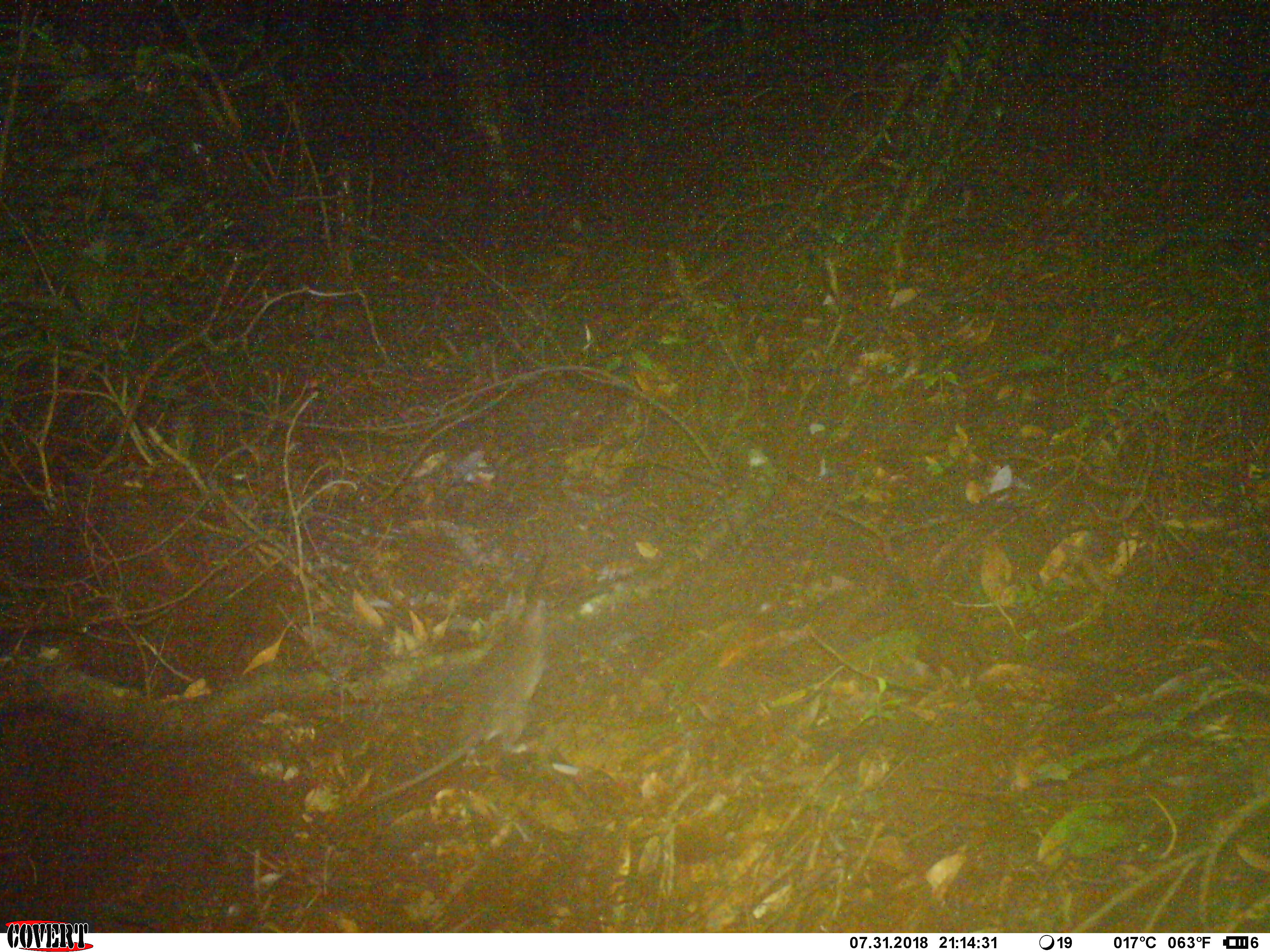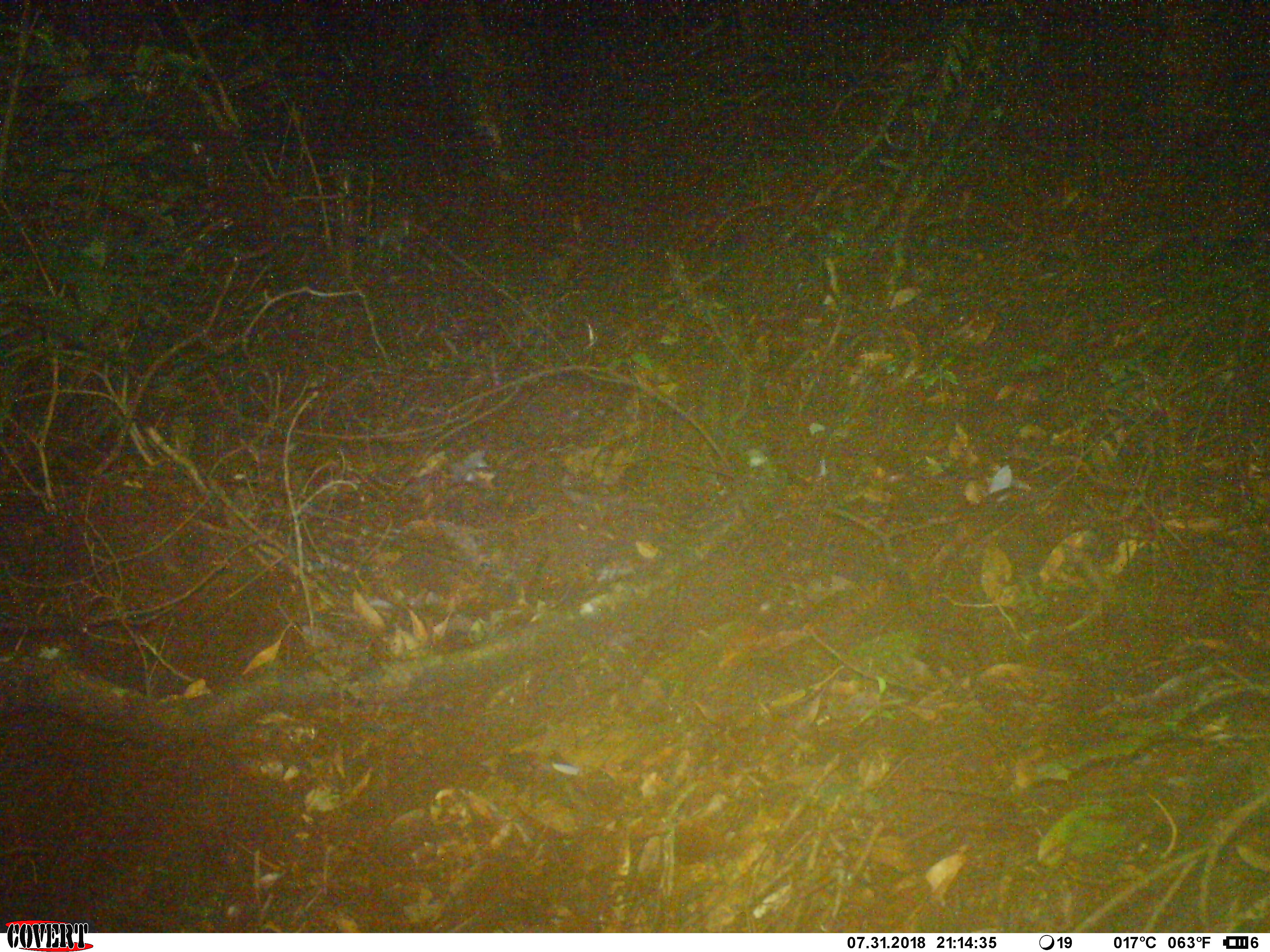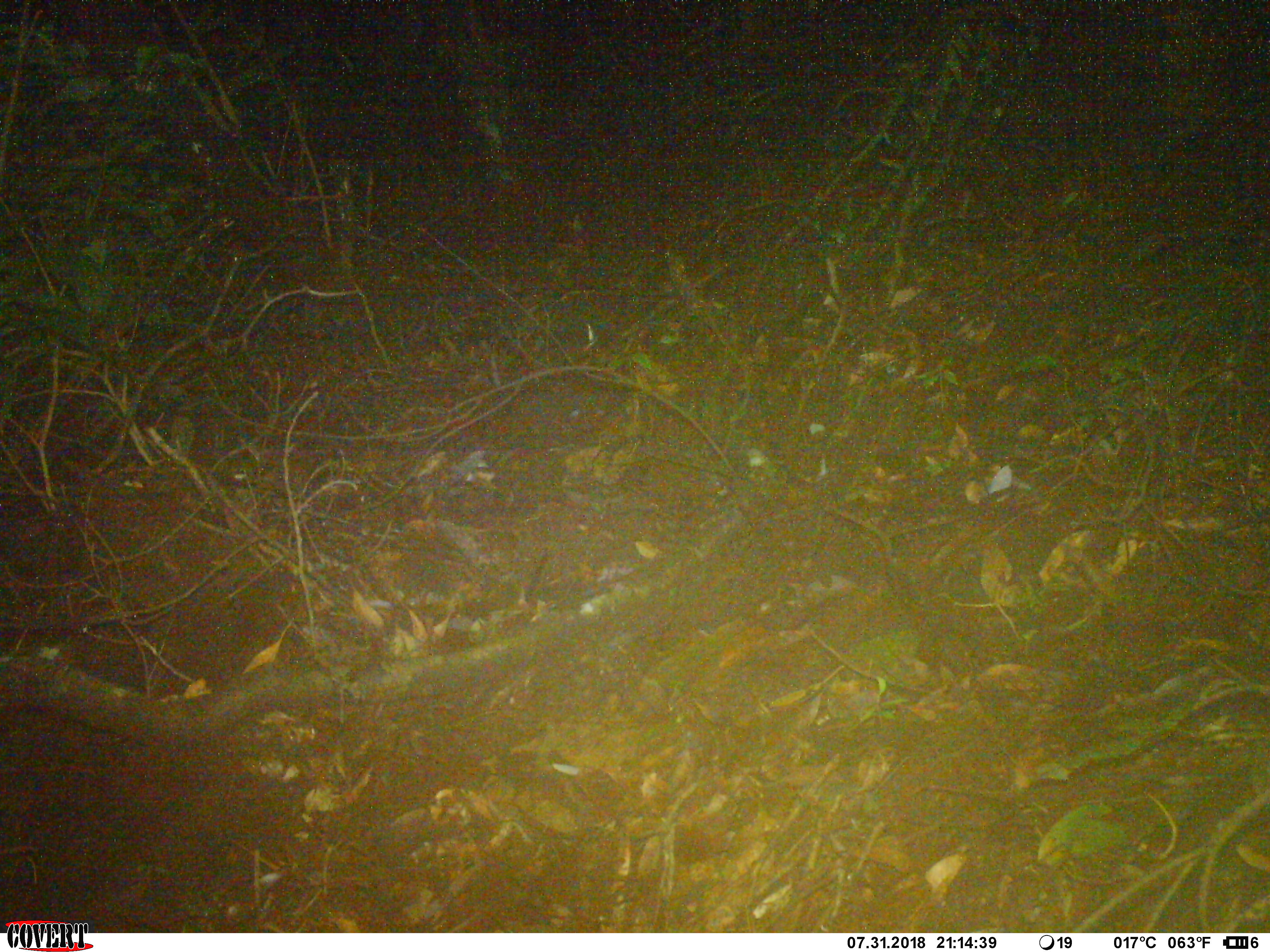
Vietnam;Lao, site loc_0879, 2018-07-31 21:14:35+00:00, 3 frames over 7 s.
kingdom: Animalia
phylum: Chordata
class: Mammalia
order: Rodentia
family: Muridae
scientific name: Muridae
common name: old-world mice and rats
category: unidentified murid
Unidentified murid (old-world mice and rats) (Muridae). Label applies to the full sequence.